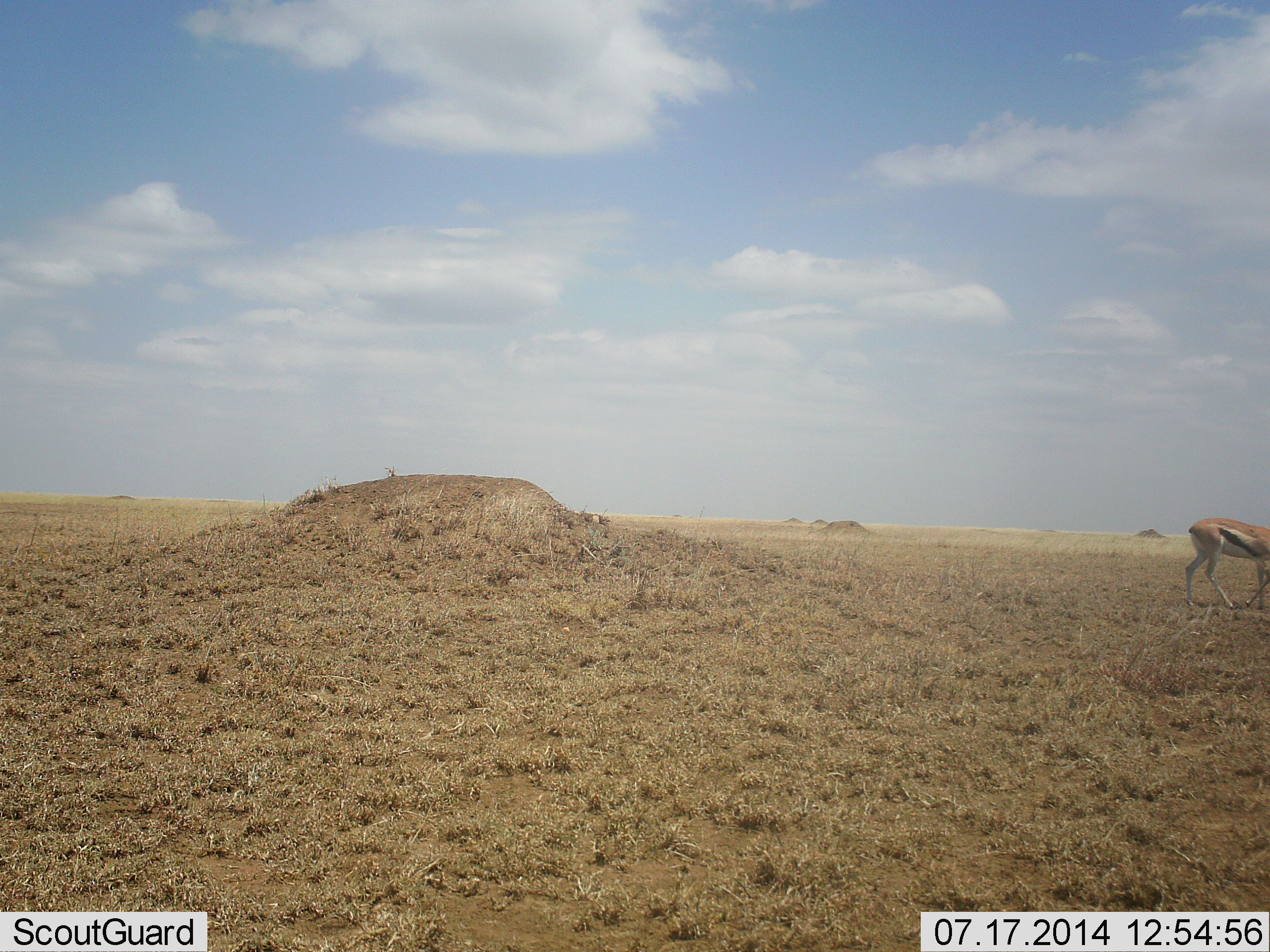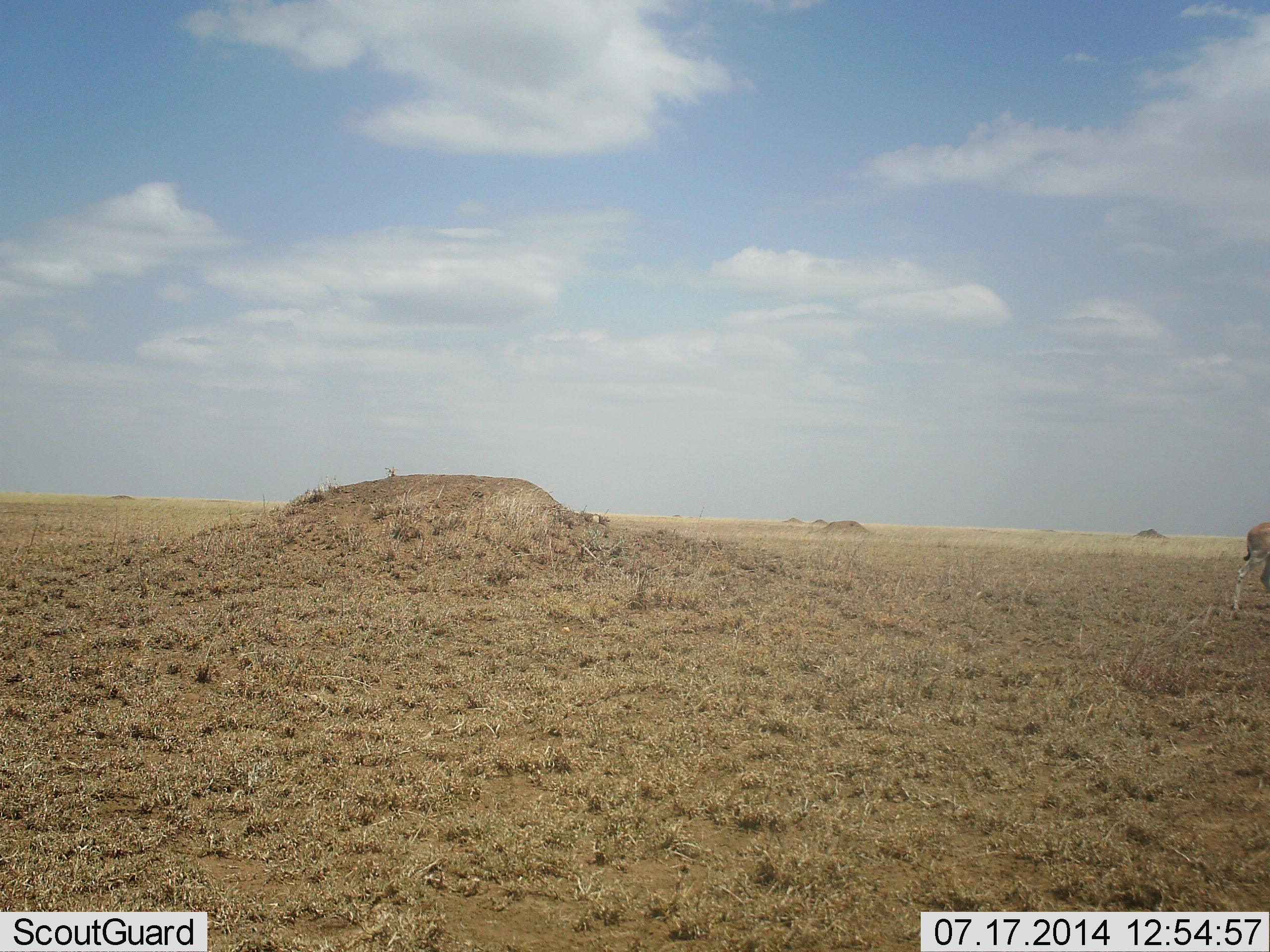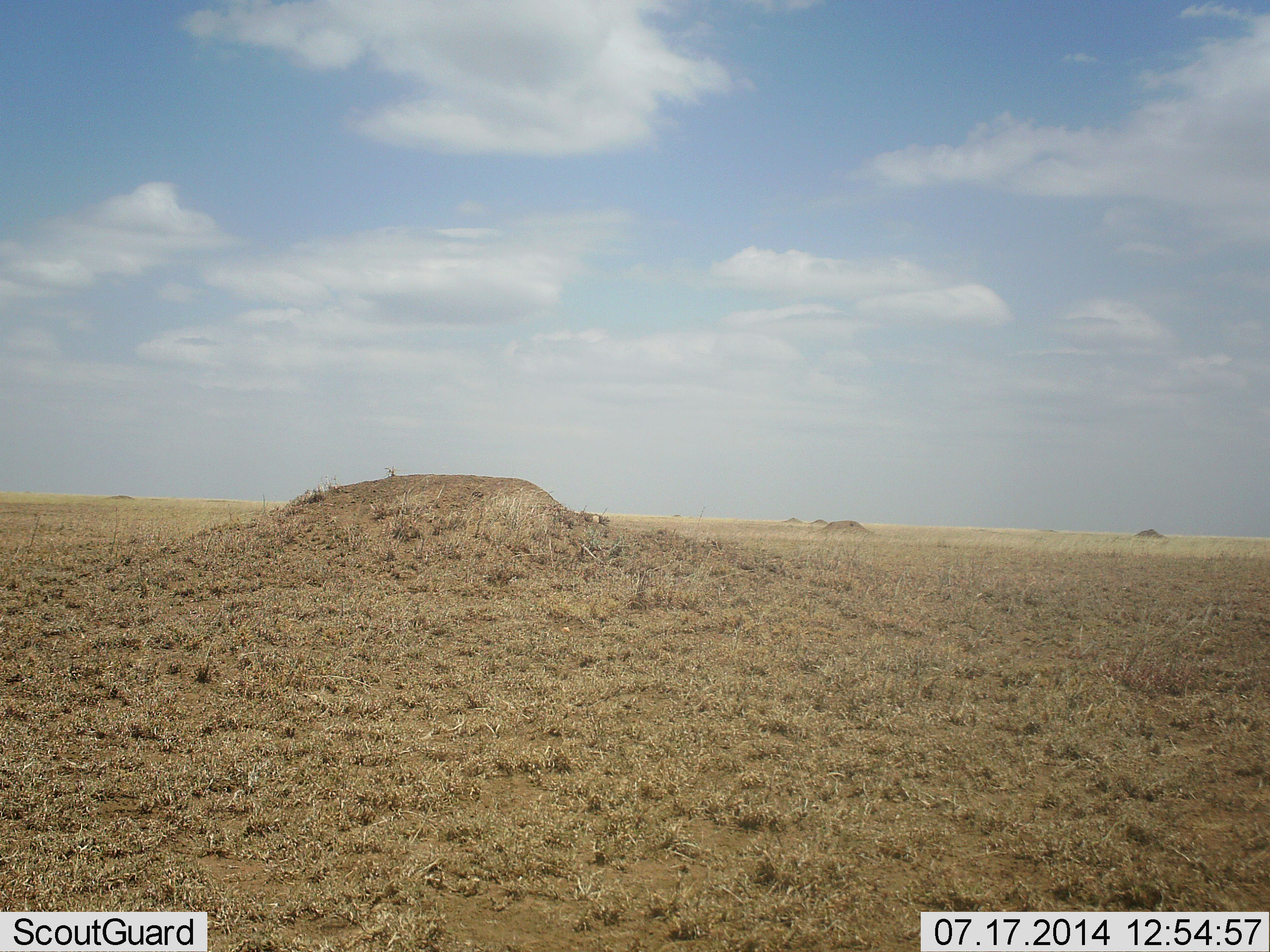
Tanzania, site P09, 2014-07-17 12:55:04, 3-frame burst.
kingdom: Animalia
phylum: Chordata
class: Mammalia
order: Artiodactyla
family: Bovidae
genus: Eudorcas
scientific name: Eudorcas thomsonii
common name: thomson's gazelle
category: gazellethomsons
Gazellethomsons (thomson's gazelle) (Eudorcas thomsonii), count 1. Behavior (volunteer vote fractions): standing 10%, resting 0%, moving 90%, interacting 0%. Young present (vote fraction): 0%. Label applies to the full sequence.